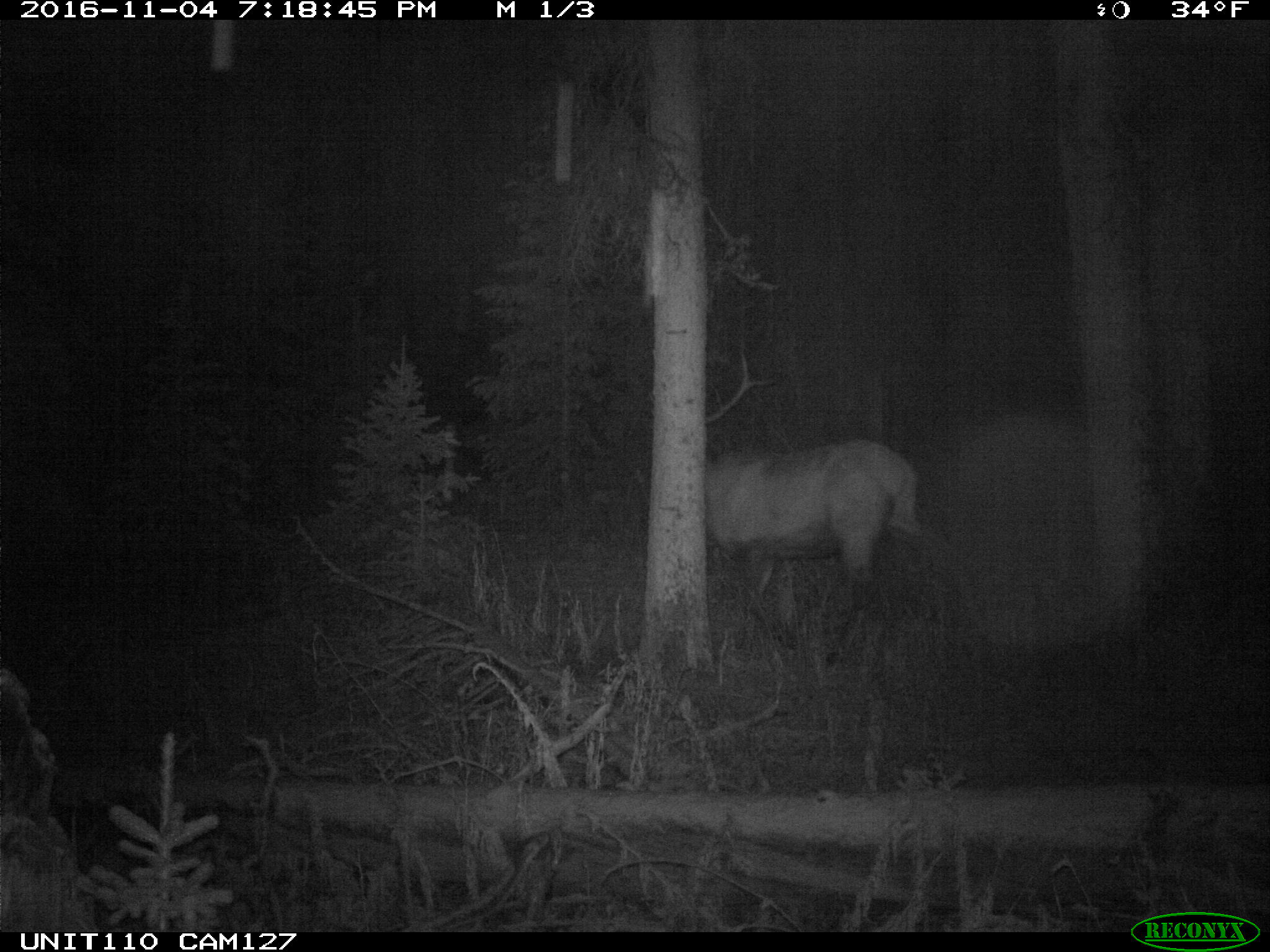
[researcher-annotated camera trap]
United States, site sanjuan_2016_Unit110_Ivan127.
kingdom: Animalia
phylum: Chordata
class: Mammalia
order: Artiodactyla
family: Cervidae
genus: Cervus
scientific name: Cervus elaphus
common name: red deer